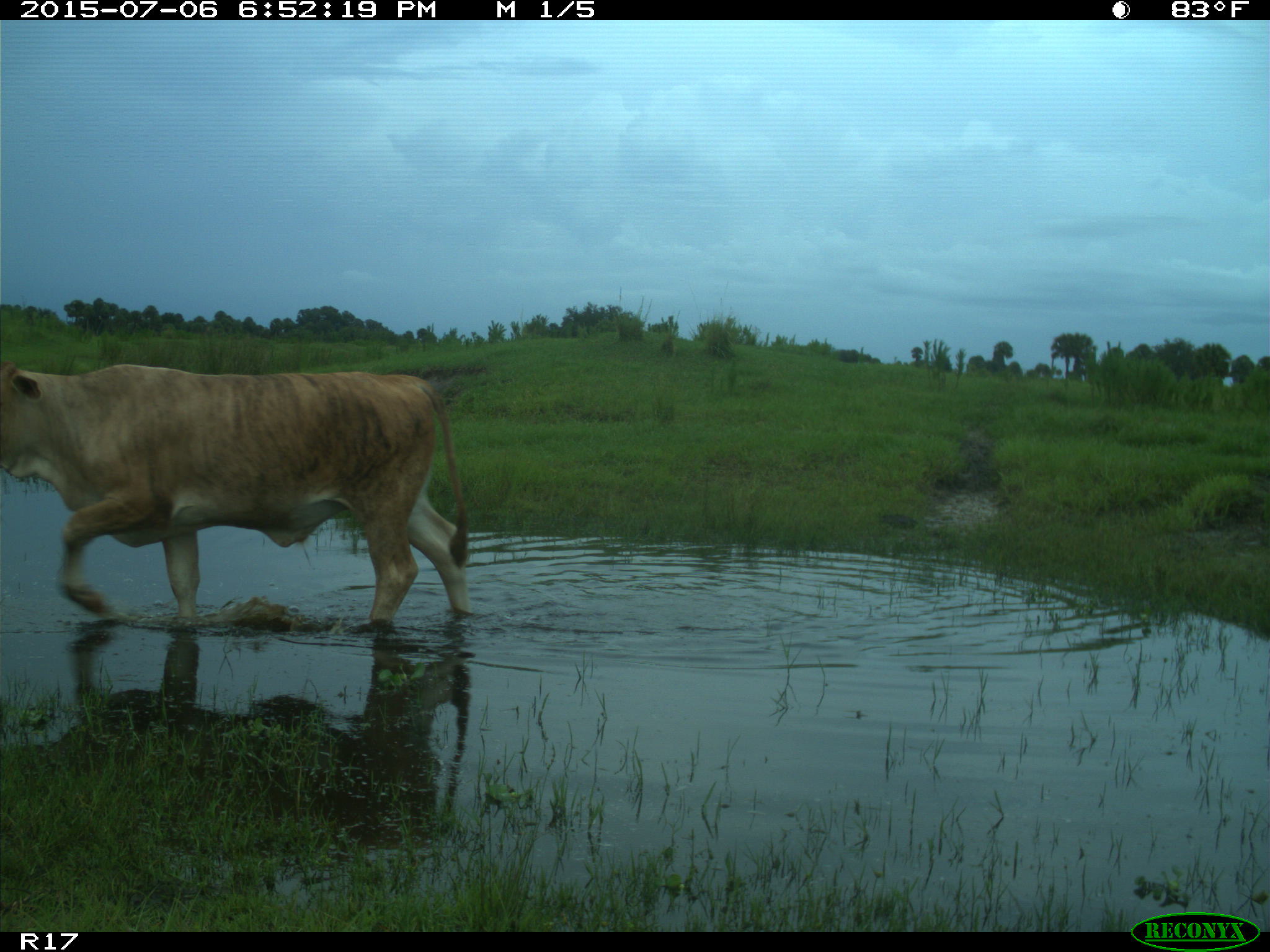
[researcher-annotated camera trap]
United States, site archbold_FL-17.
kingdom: Animalia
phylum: Chordata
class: Mammalia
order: Artiodactyla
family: Bovidae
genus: Bos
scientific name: Bos taurus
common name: domestic cow